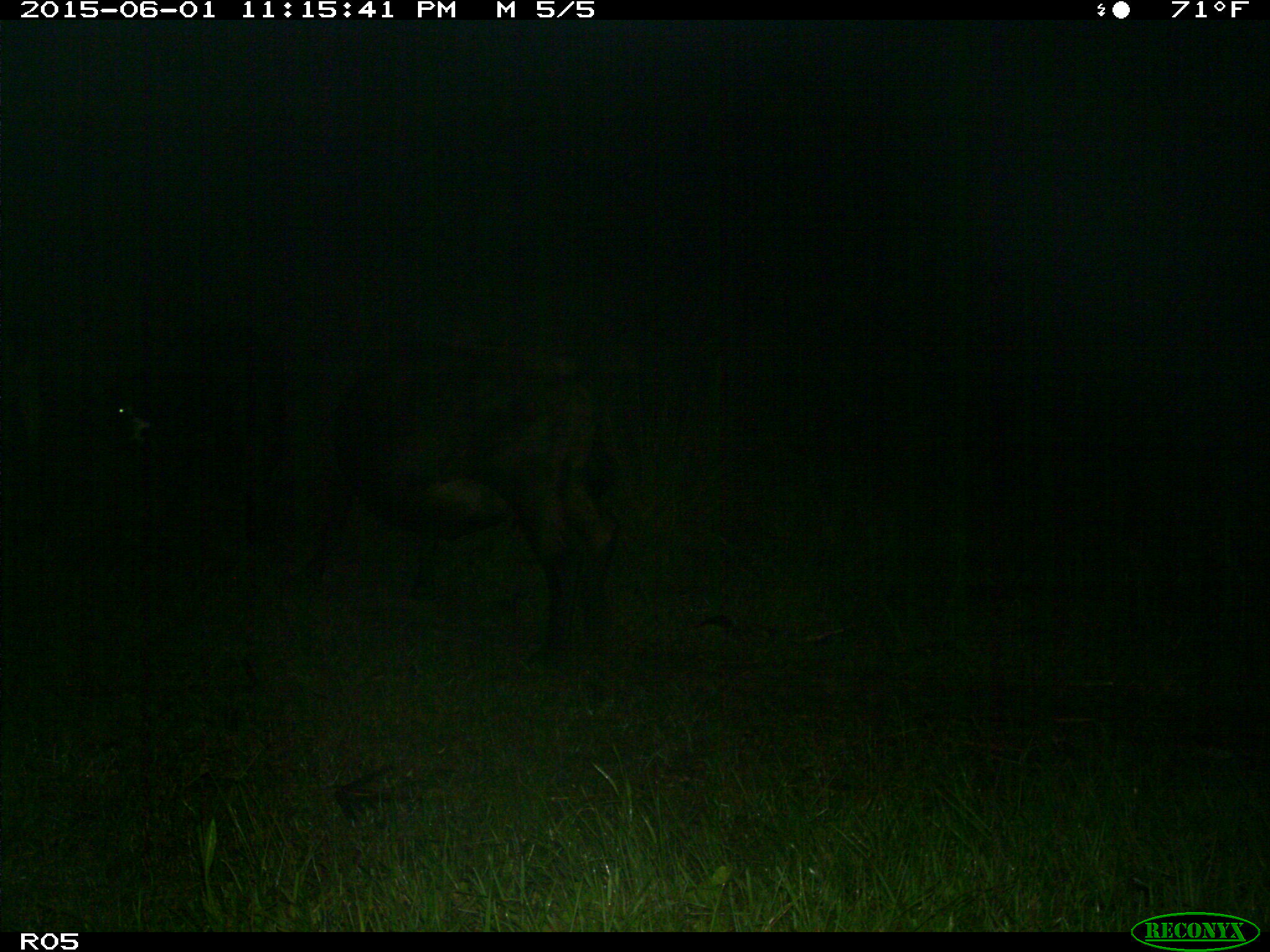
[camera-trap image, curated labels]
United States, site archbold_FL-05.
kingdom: Animalia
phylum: Chordata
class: Mammalia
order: Artiodactyla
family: Bovidae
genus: Bos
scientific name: Bos taurus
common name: domestic cow